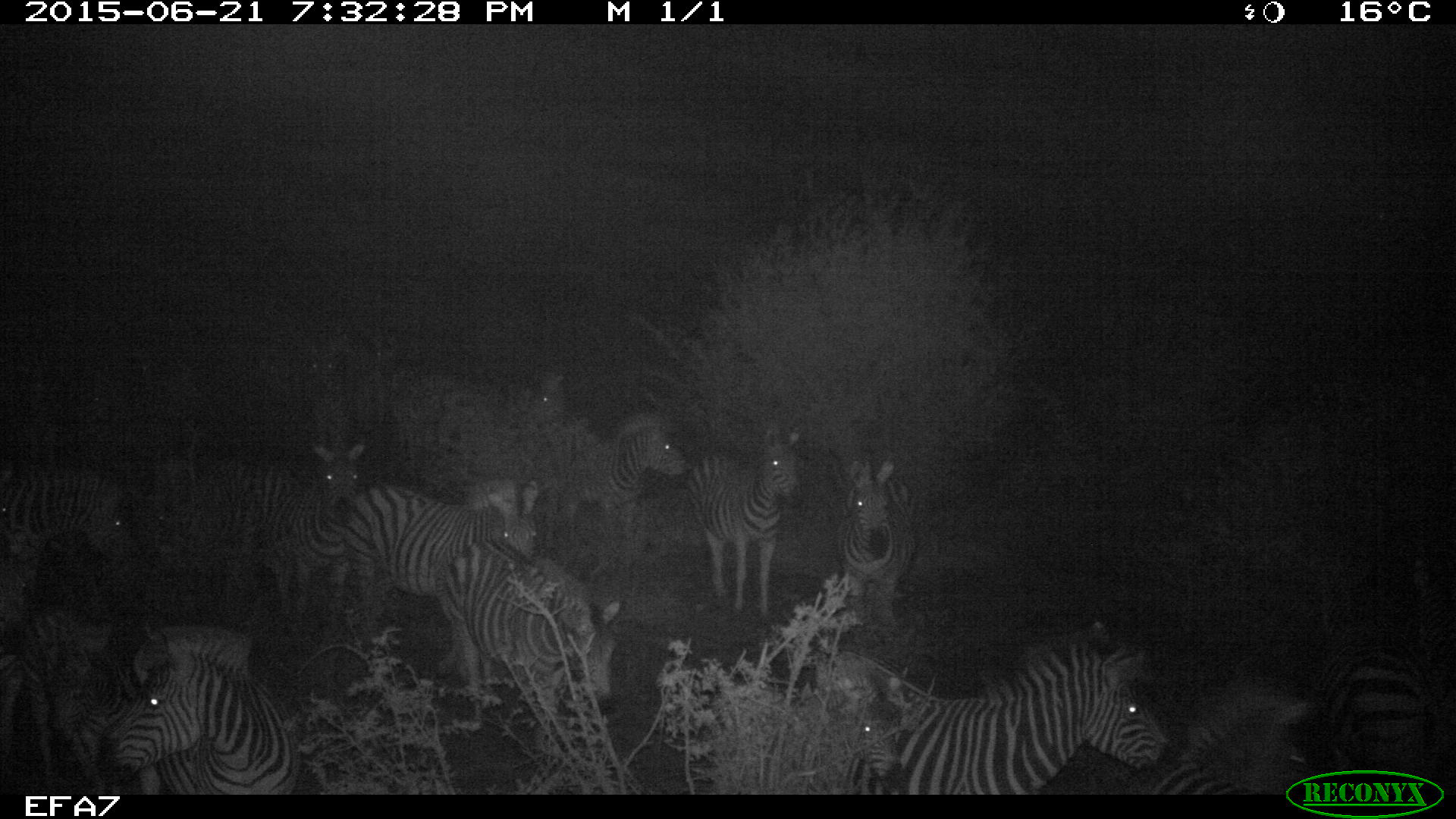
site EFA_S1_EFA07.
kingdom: Animalia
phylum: Chordata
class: Mammalia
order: Perissodactyla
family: Equidae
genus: Equus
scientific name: Equus quagga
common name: plains zebra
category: zebraplains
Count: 11-50.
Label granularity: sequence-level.